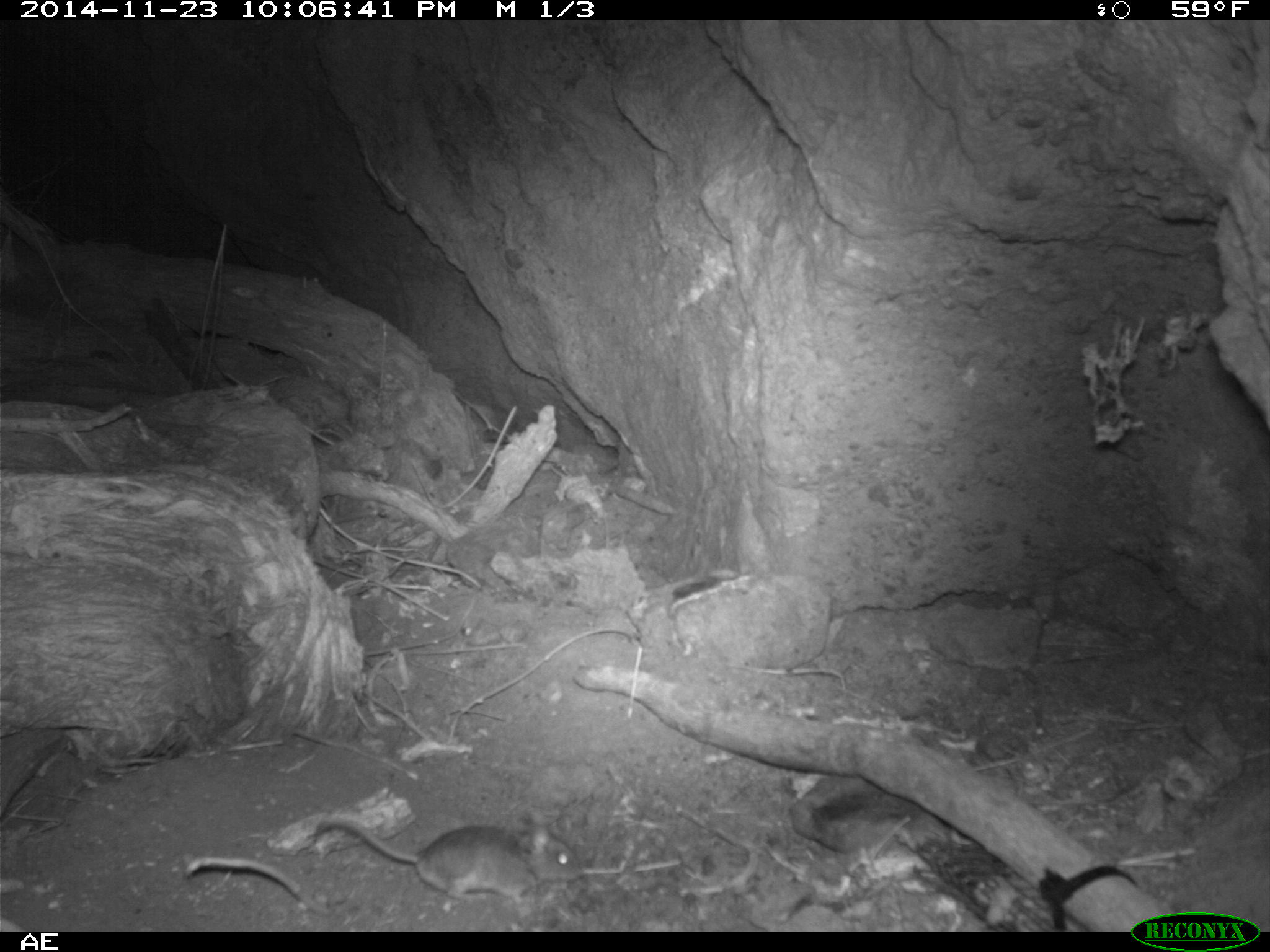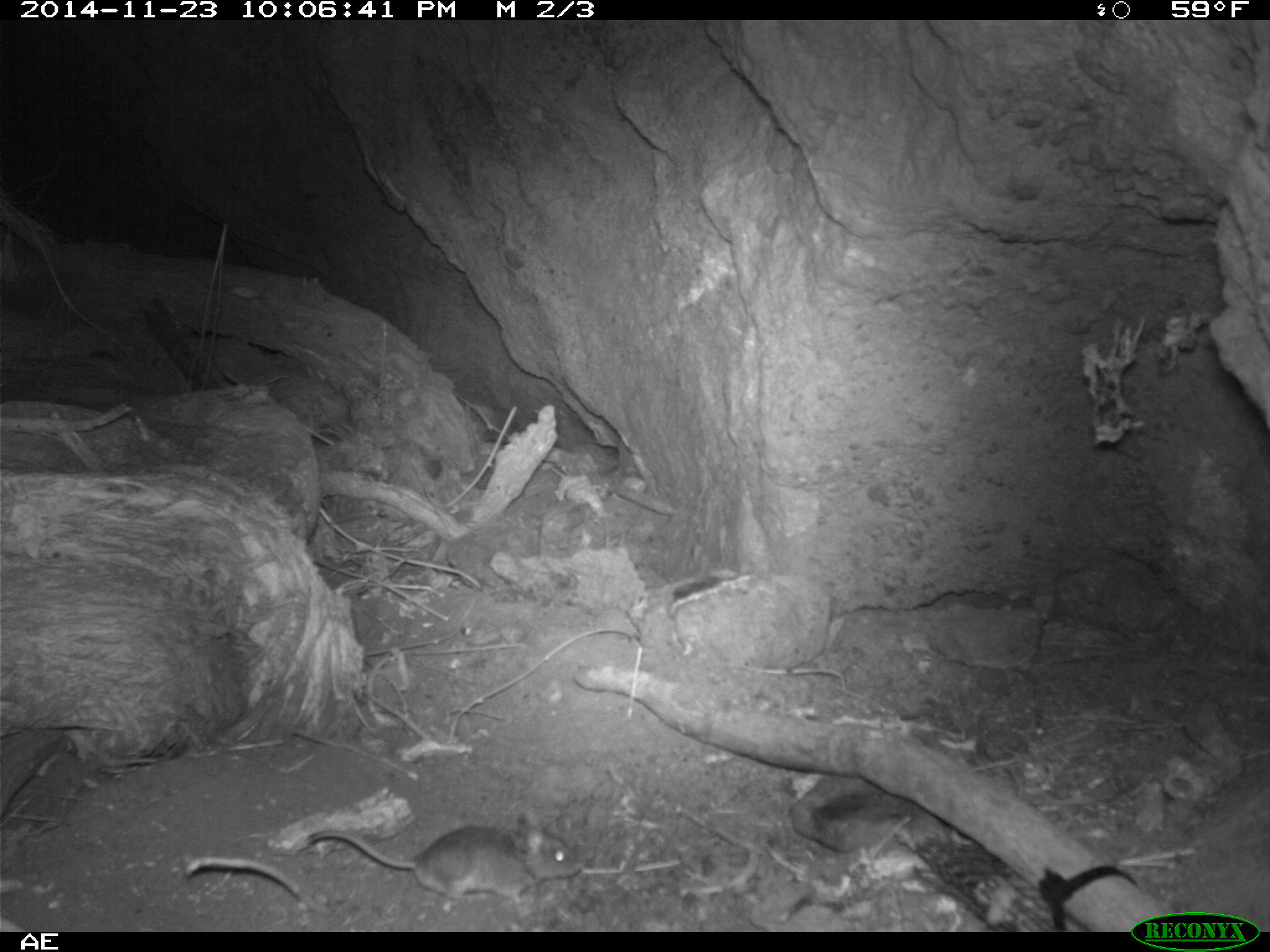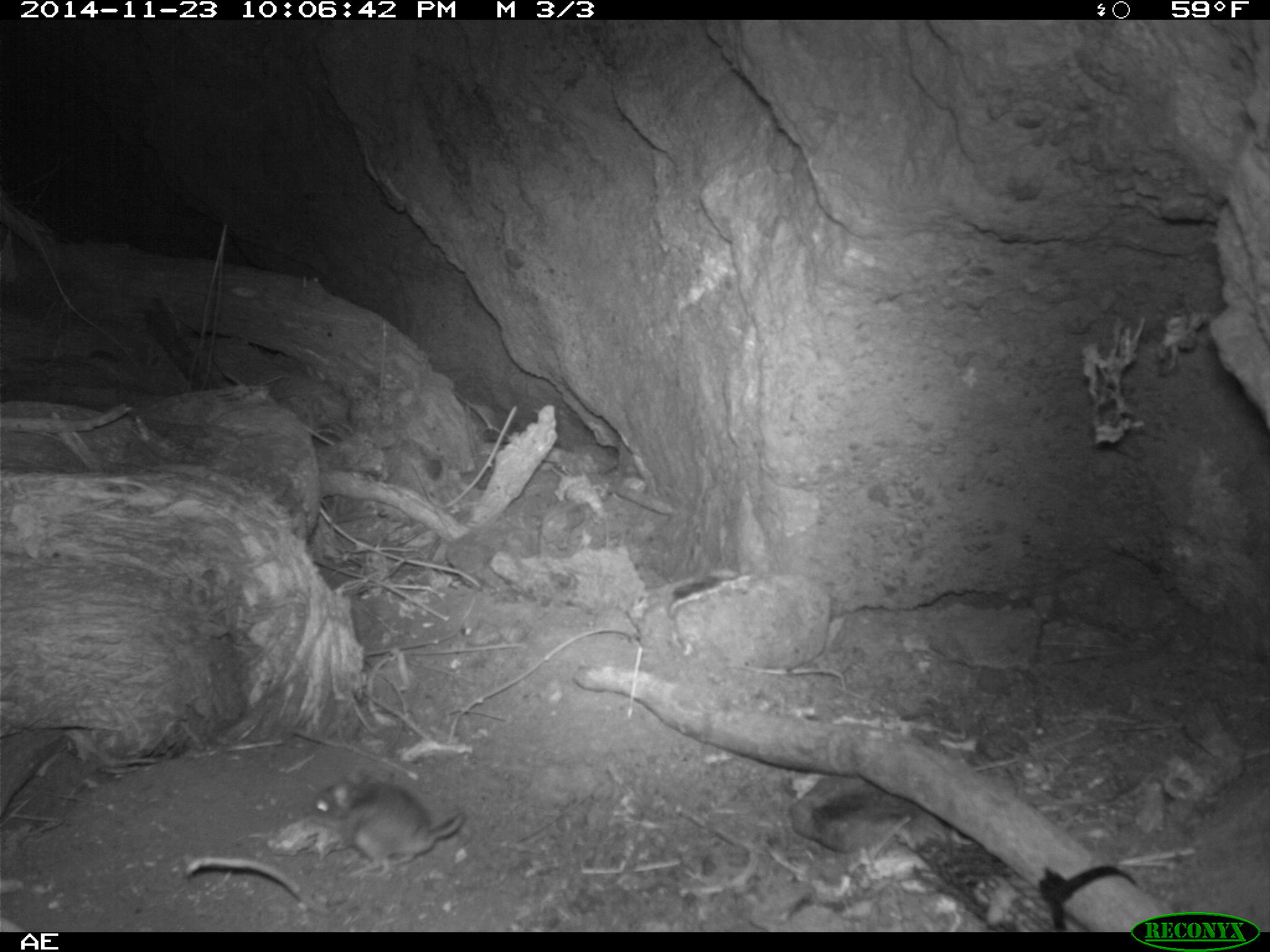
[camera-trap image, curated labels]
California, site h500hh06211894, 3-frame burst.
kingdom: Animalia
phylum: Chordata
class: Mammalia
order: Rodentia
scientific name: Rodentia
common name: rodent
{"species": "rodent (Rodentia)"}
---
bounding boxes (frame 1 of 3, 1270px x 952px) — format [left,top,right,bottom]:
rodent: [315,818,581,904]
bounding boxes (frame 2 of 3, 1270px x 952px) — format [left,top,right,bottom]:
rodent: [306,808,582,901]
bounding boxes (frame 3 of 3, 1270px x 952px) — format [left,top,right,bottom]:
rodent: [305,777,464,880]